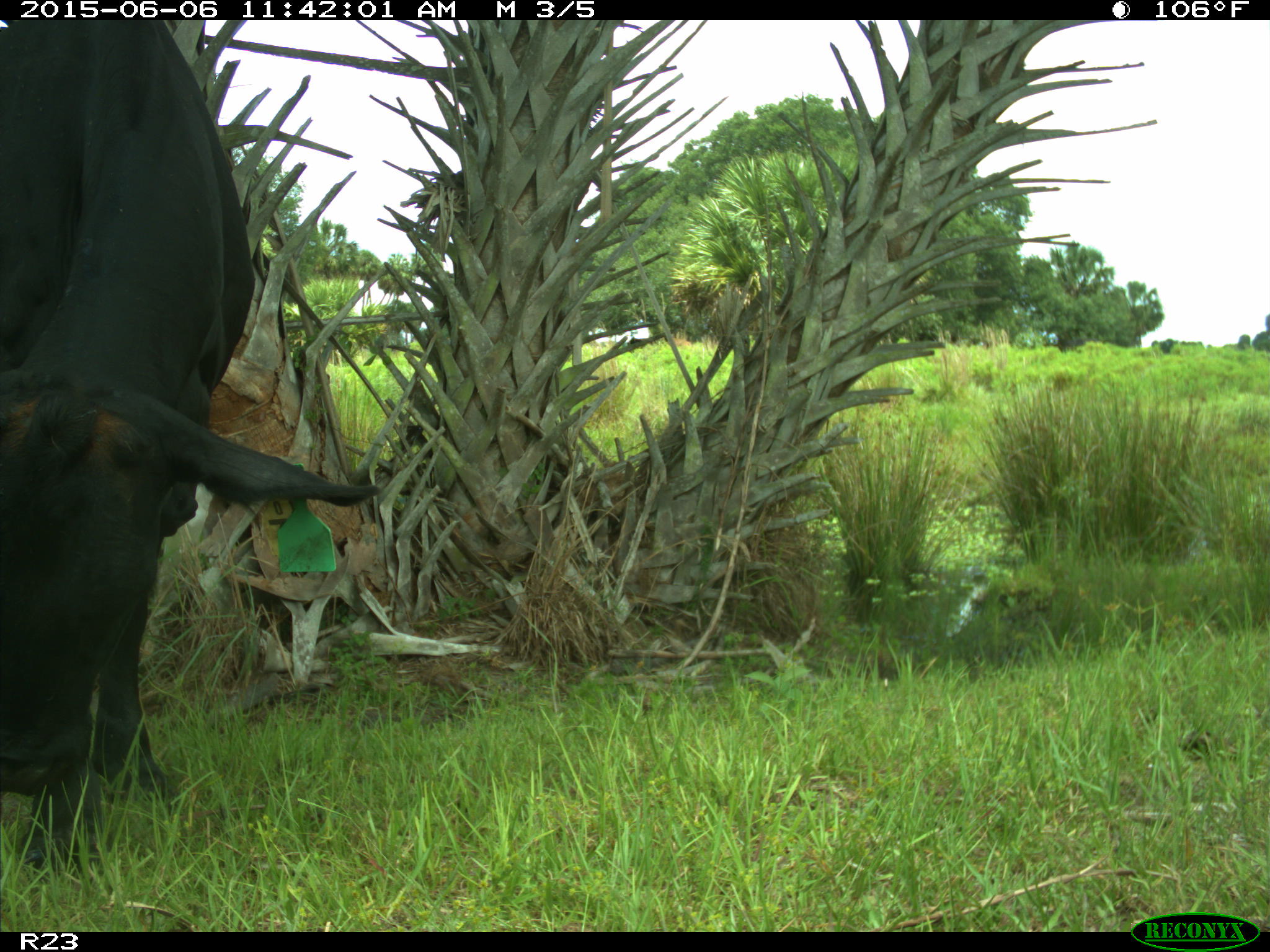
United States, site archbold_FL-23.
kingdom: Animalia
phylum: Chordata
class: Mammalia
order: Artiodactyla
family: Bovidae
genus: Bos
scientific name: Bos taurus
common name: domestic cow